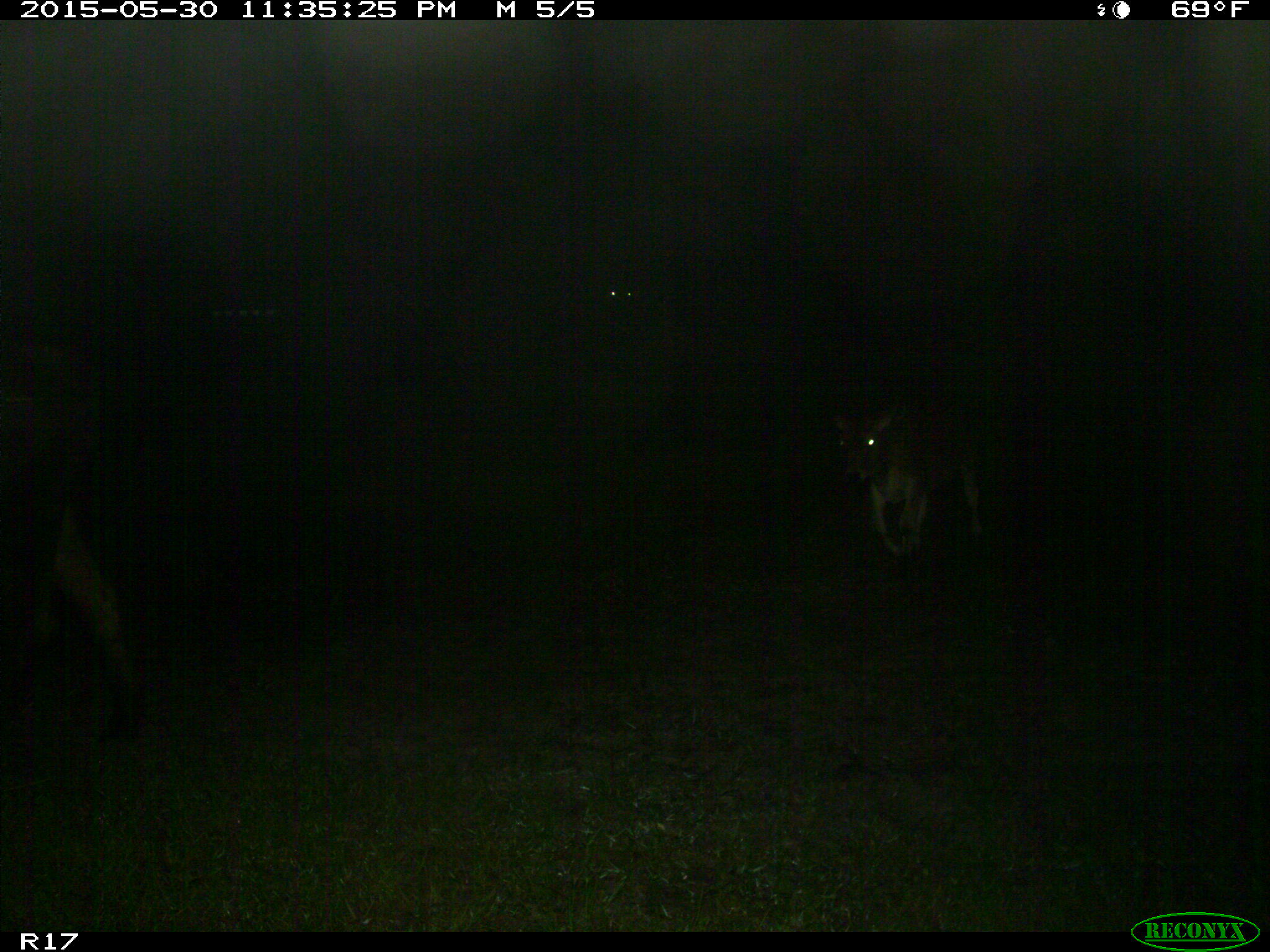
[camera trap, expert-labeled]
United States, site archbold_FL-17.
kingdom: Animalia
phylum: Chordata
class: Mammalia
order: Artiodactyla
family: Bovidae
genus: Bos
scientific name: Bos taurus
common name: domestic cow